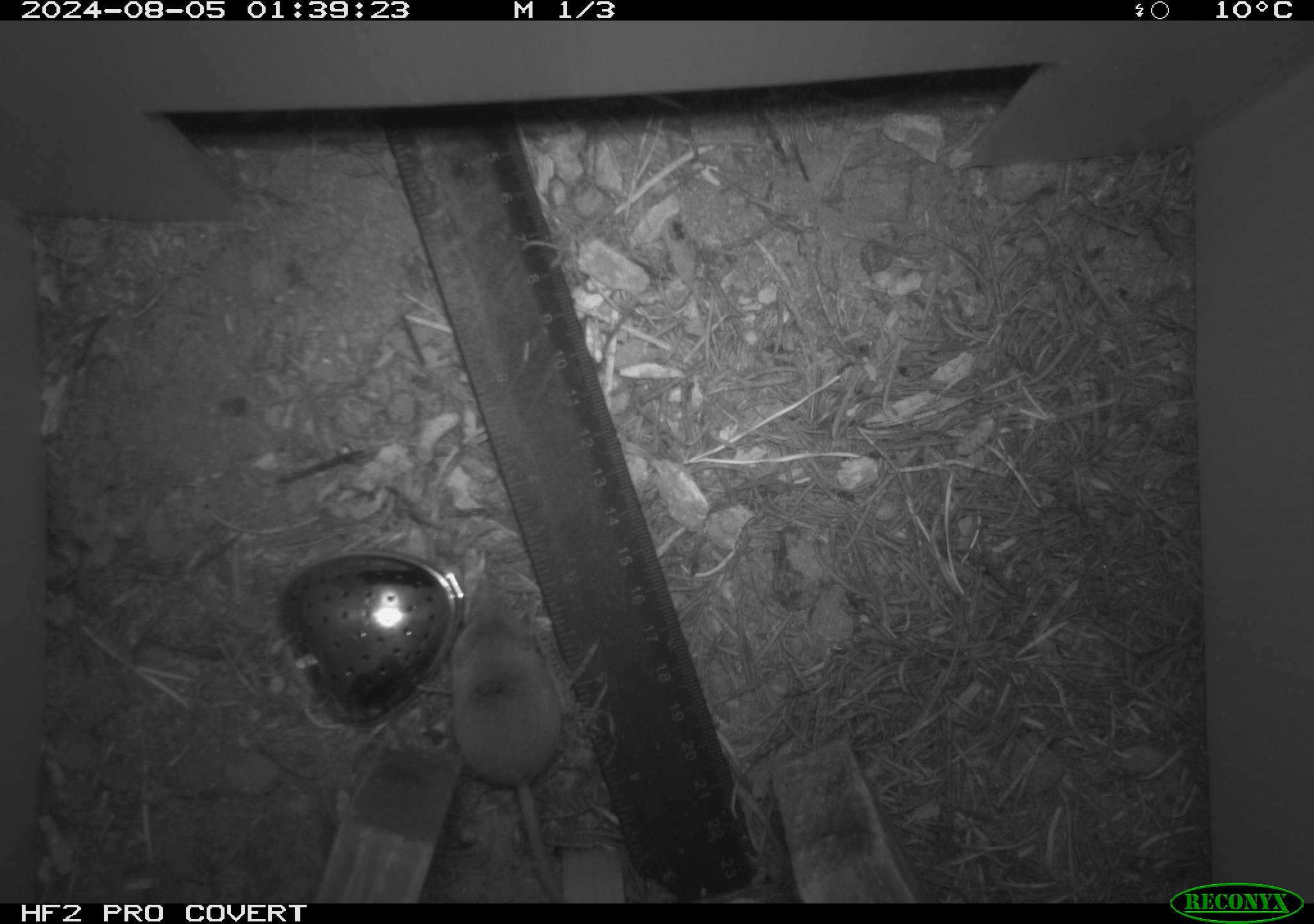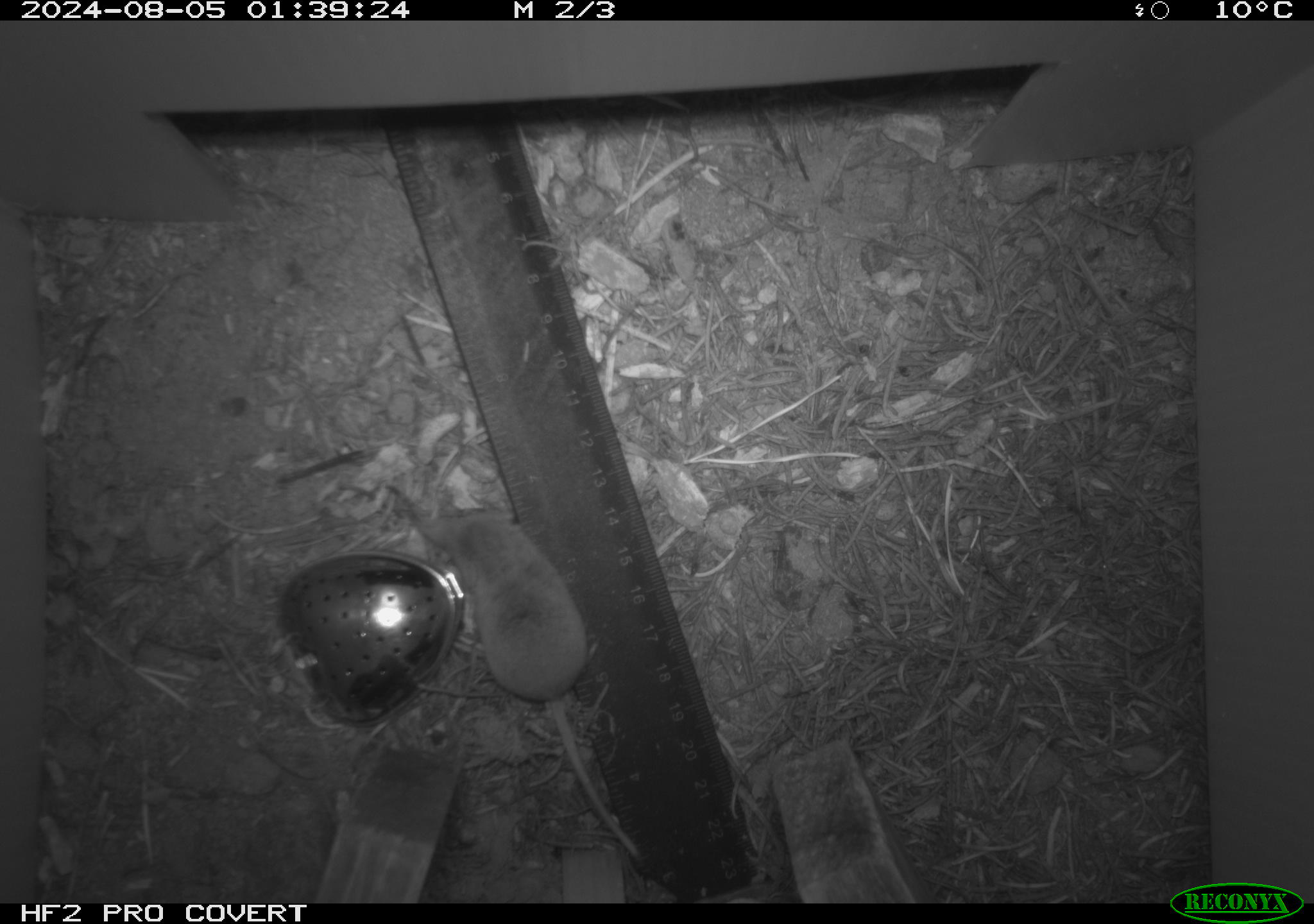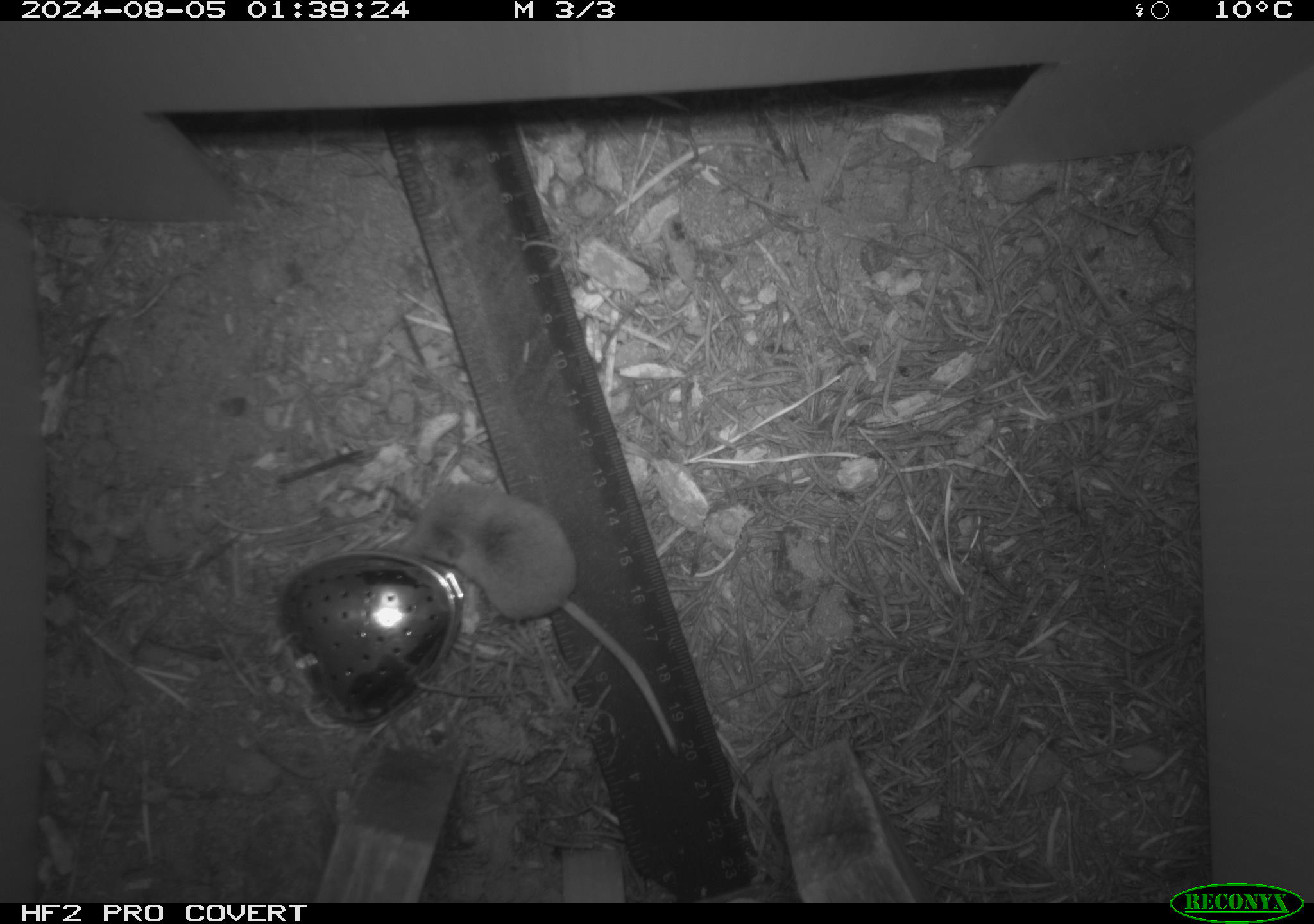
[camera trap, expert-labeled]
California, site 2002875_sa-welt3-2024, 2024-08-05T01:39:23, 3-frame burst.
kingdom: Animalia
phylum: Chordata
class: Mammalia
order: Eulipotyphla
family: Soricidae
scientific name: Soricidae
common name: shrews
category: soricidae family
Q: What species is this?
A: Soricidae family (shrews) (Soricidae).